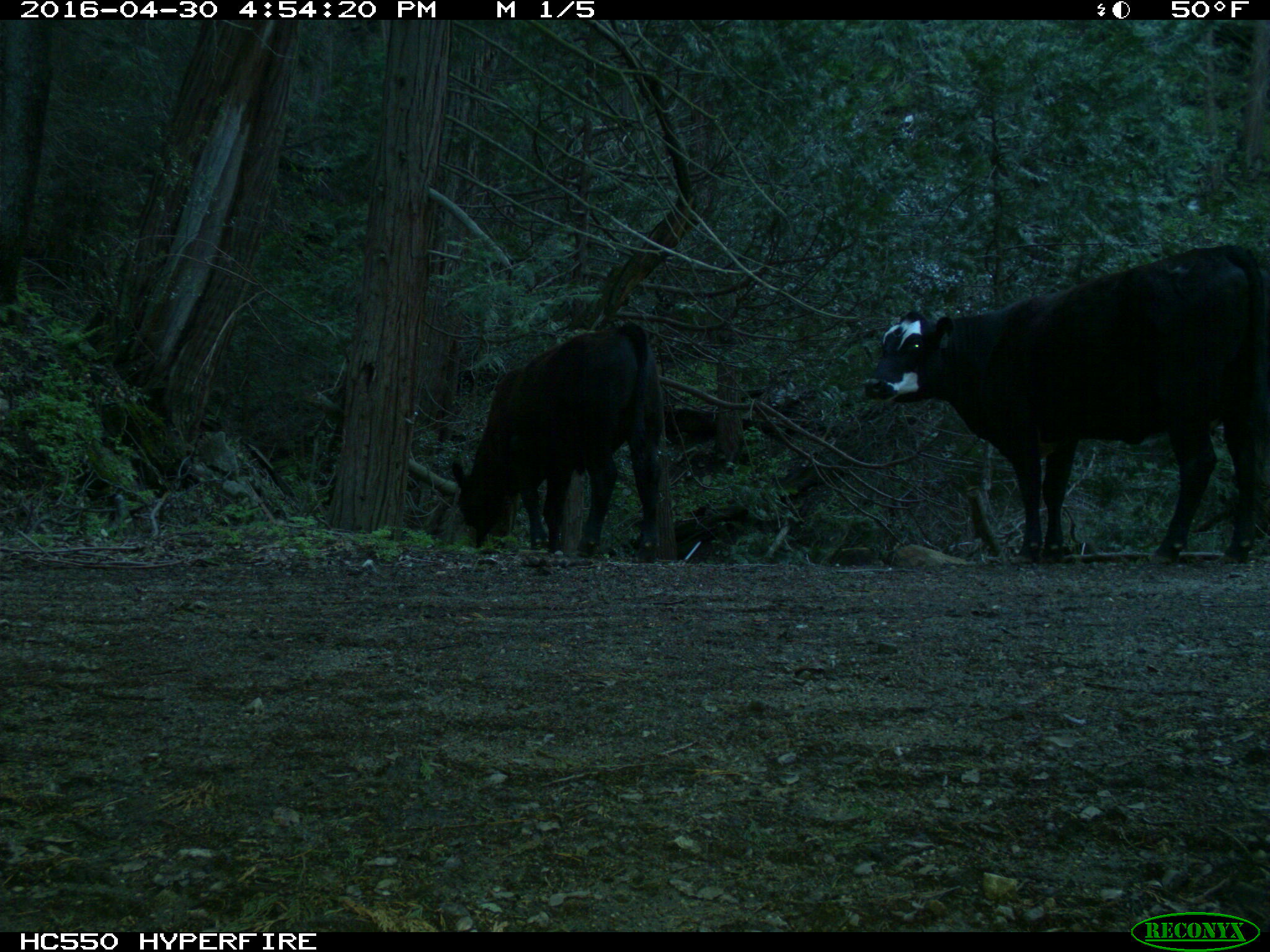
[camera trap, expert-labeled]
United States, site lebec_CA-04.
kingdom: Animalia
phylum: Chordata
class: Mammalia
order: Artiodactyla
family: Bovidae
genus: Bos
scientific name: Bos taurus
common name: domestic cow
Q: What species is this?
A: Bos taurus (domestic cow).